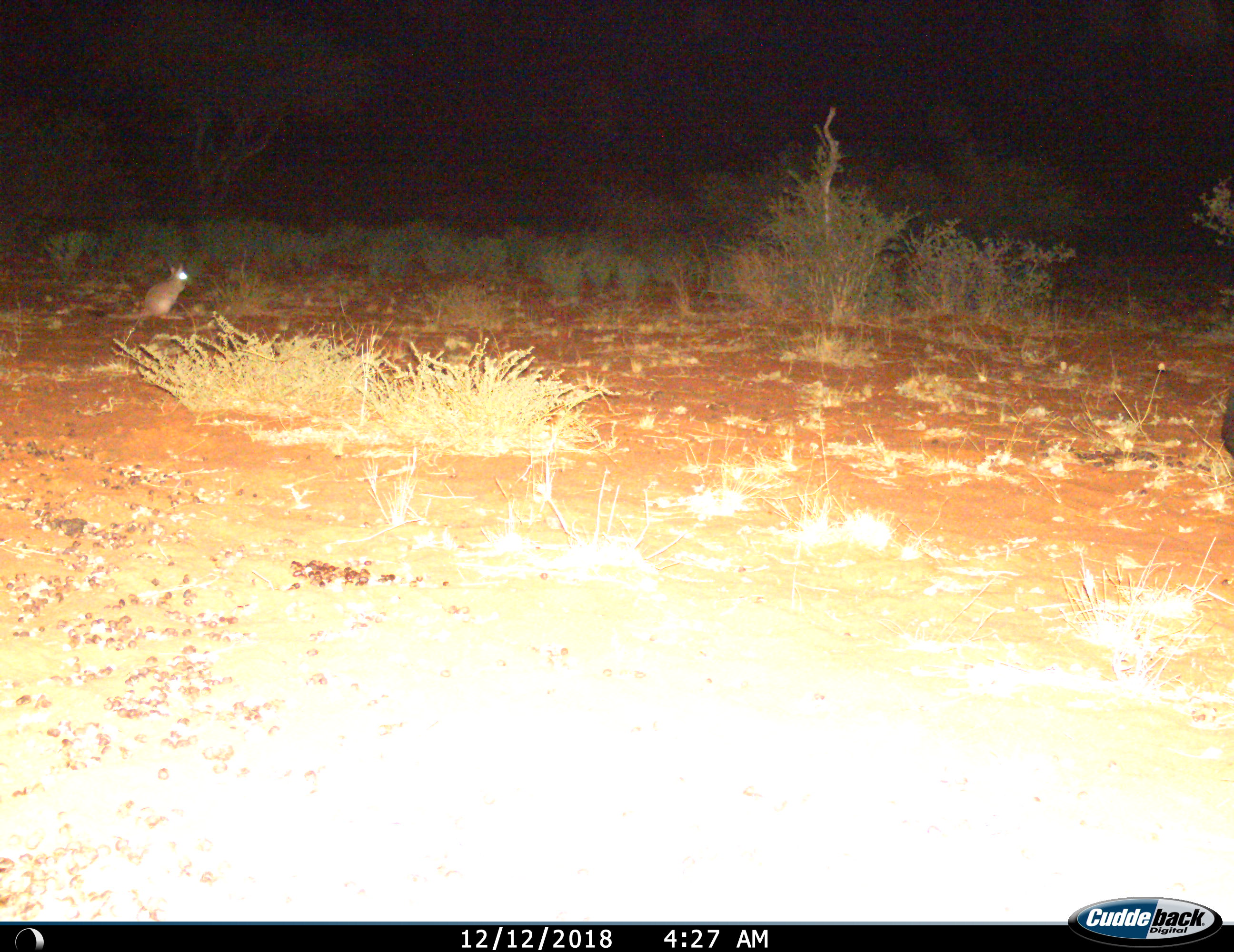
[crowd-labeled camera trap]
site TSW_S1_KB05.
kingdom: Animalia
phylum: Chordata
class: Mammalia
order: Rodentia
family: Pedetidae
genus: Pedetes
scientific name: Pedetes capensis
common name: springhare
Springhare (Pedetes capensis), count 1. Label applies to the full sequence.